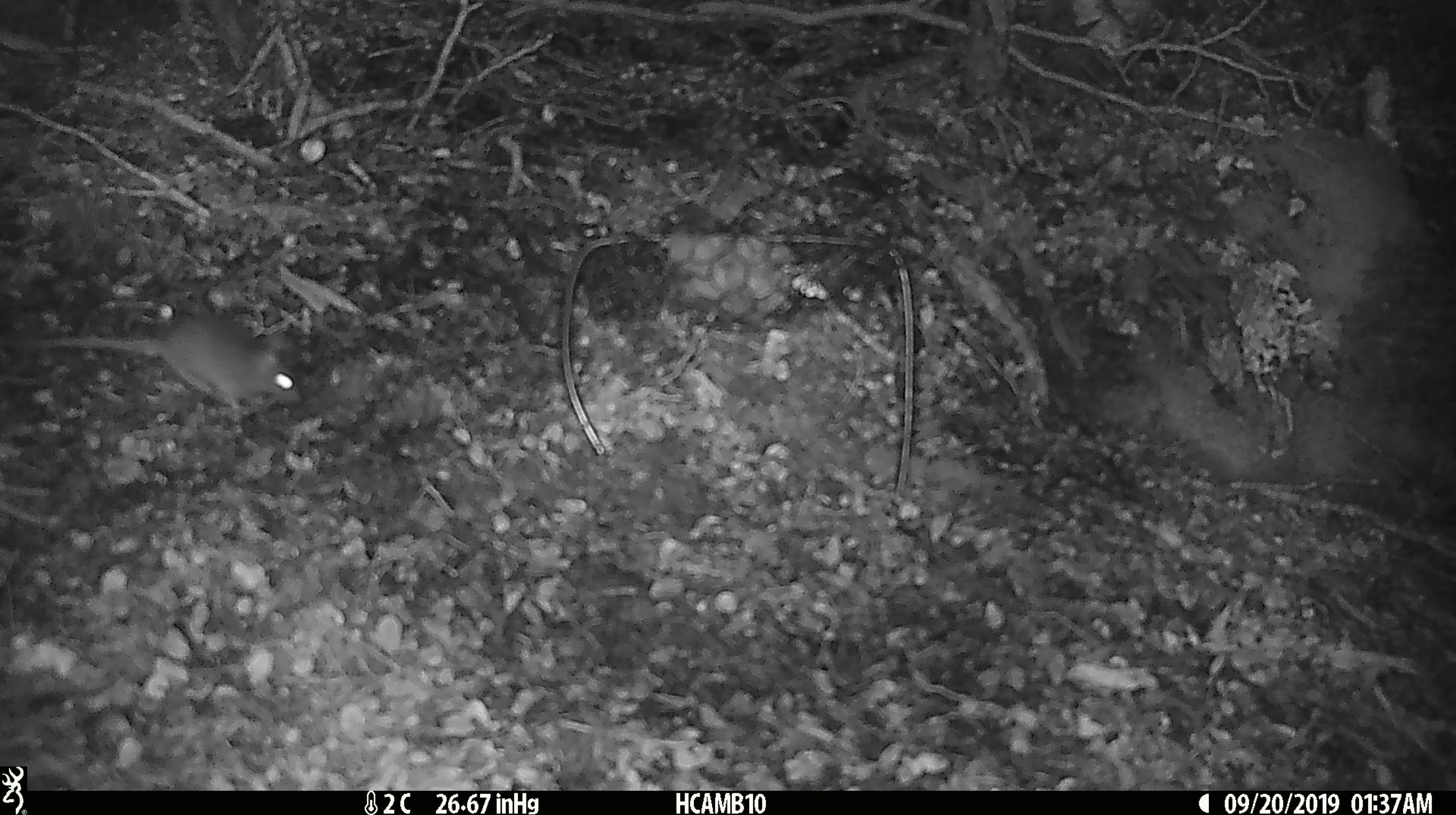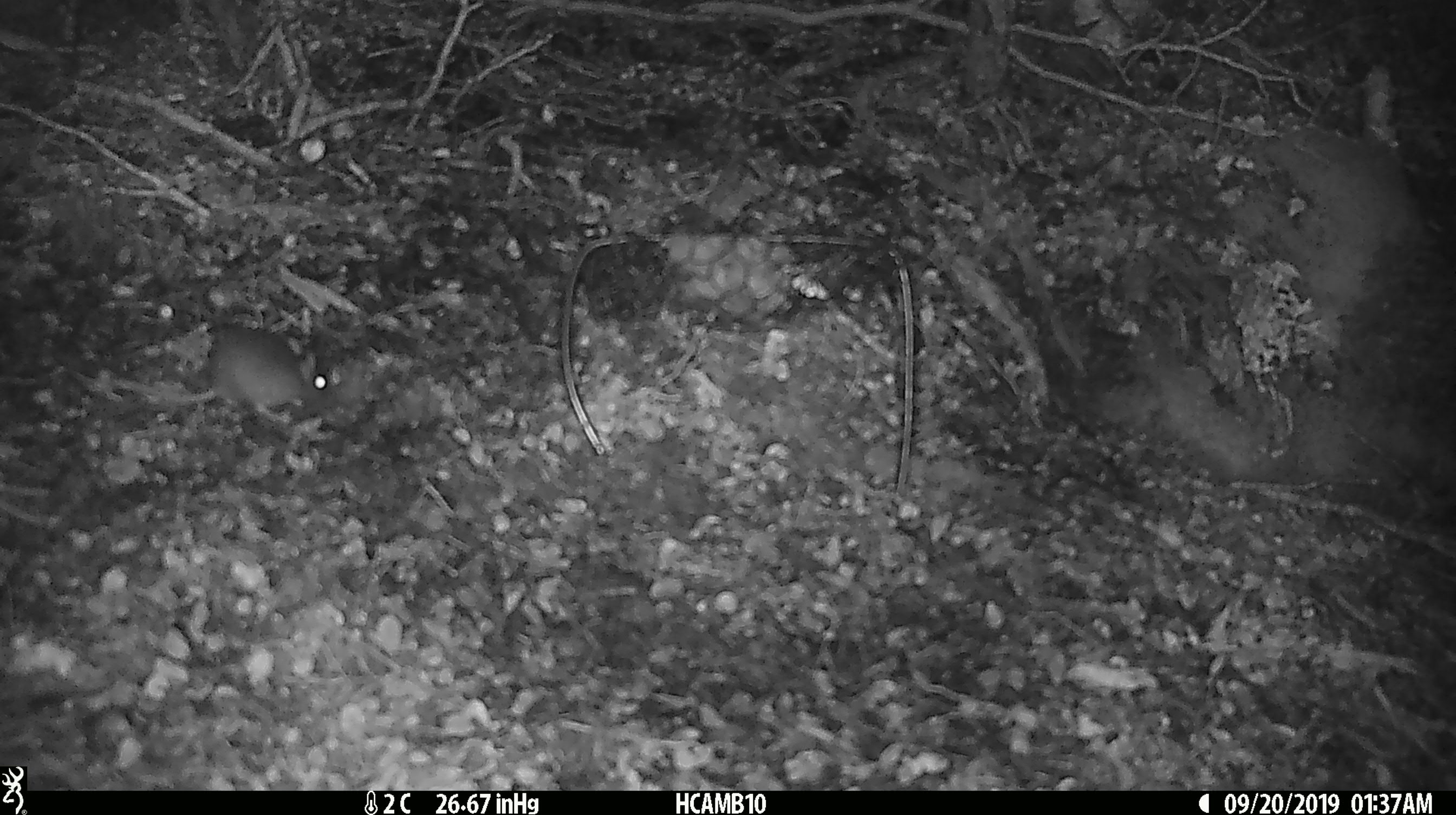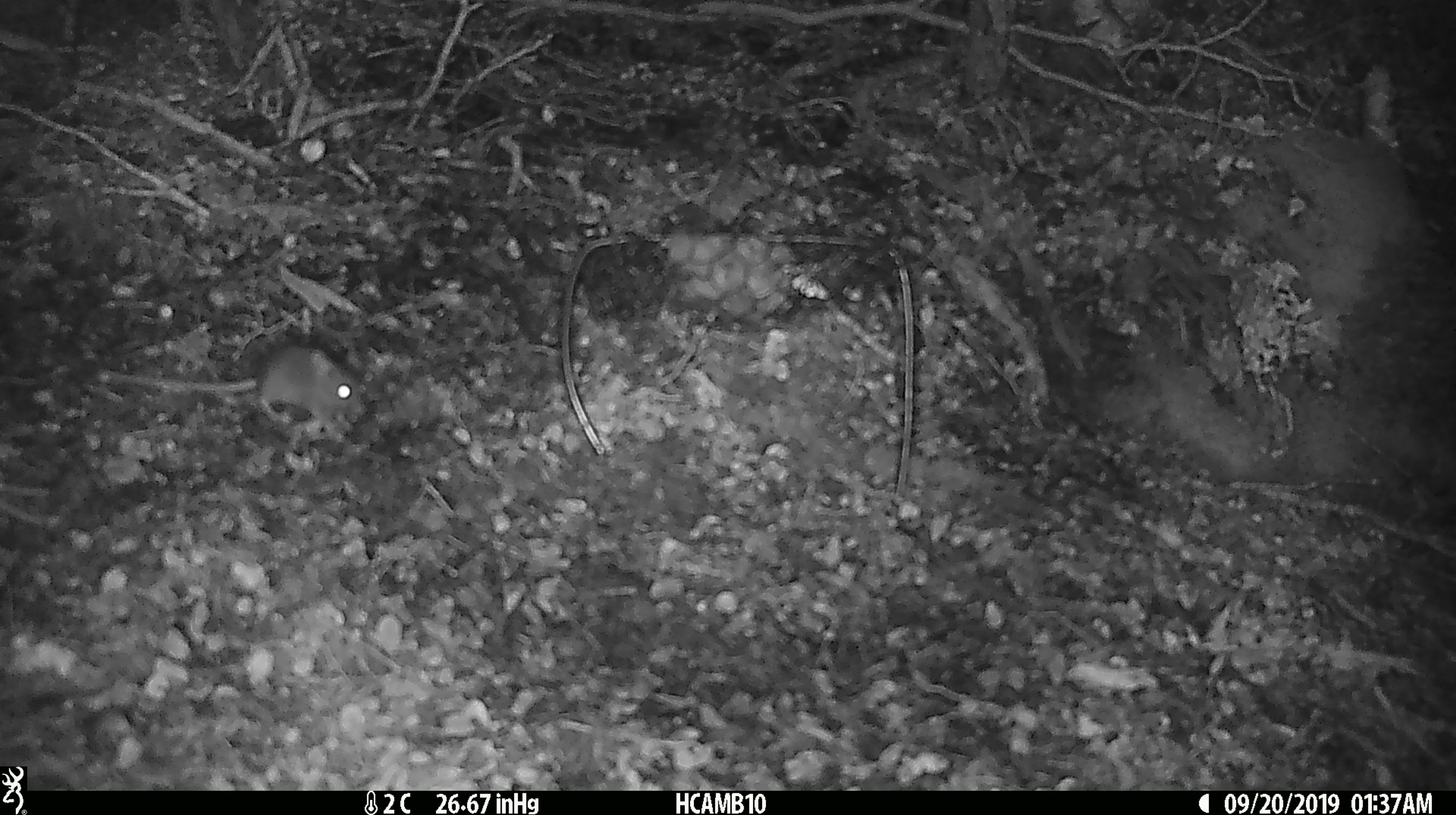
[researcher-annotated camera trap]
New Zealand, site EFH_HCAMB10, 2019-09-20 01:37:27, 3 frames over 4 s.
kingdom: Animalia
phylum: Chordata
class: Mammalia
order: Rodentia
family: Muridae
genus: Mus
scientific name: Mus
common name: mouse